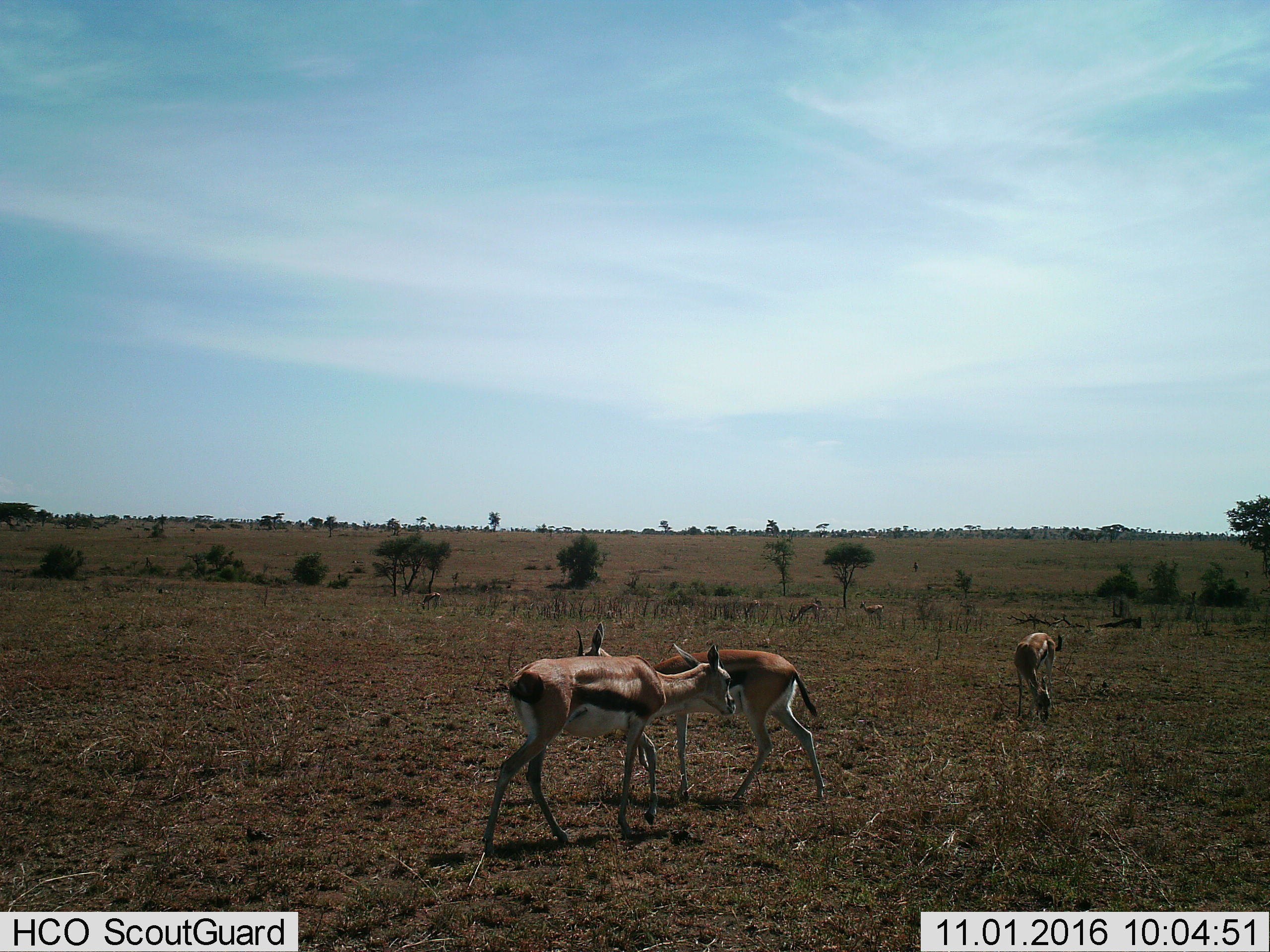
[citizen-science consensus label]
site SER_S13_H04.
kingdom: Animalia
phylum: Chordata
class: Mammalia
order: Artiodactyla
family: Bovidae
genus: Eudorcas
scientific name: Eudorcas thomsonii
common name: thomson's gazelle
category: gazellethomsons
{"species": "gazellethomsons (thomson's gazelle) (Eudorcas thomsonii)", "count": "7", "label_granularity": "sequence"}